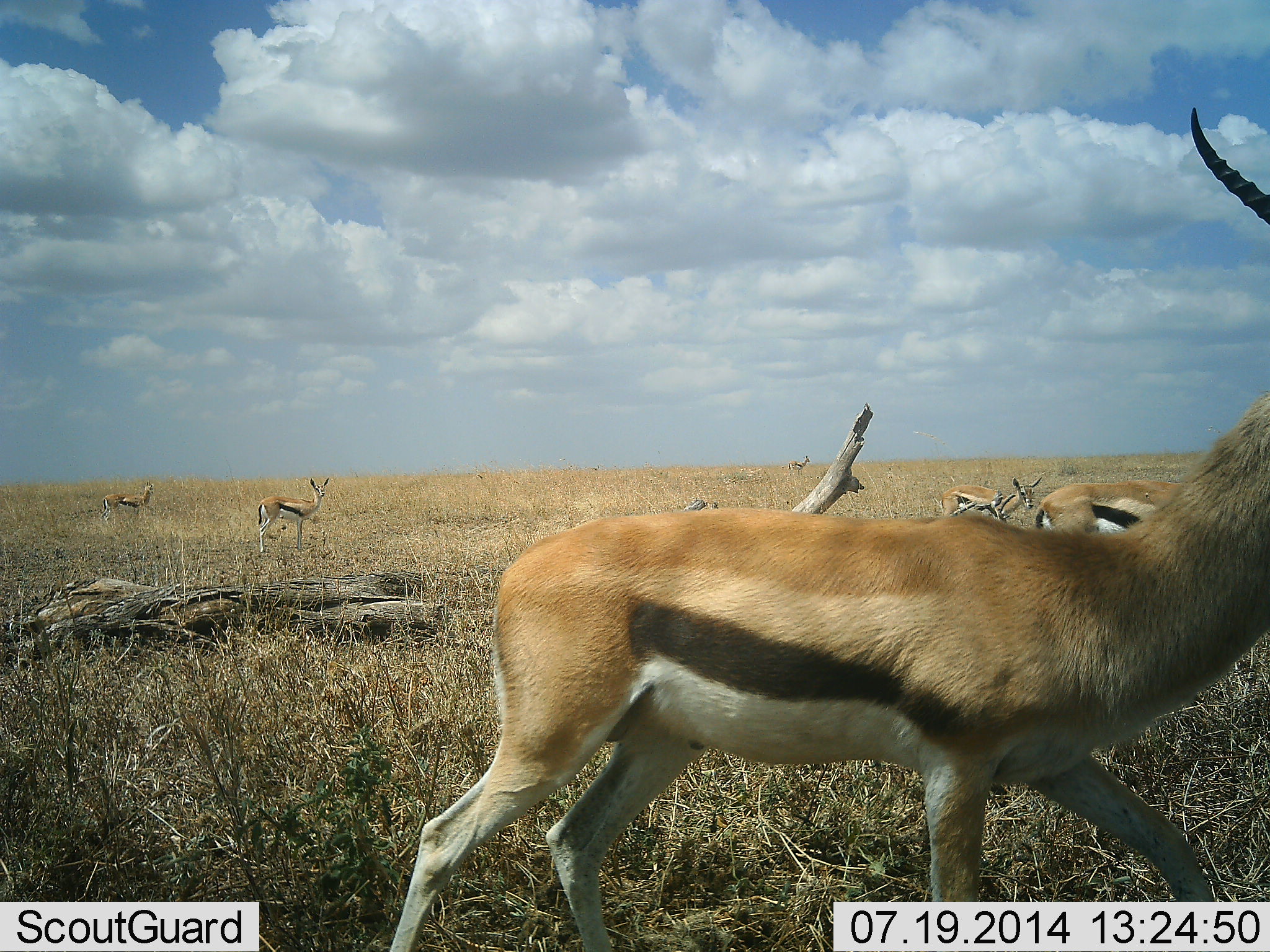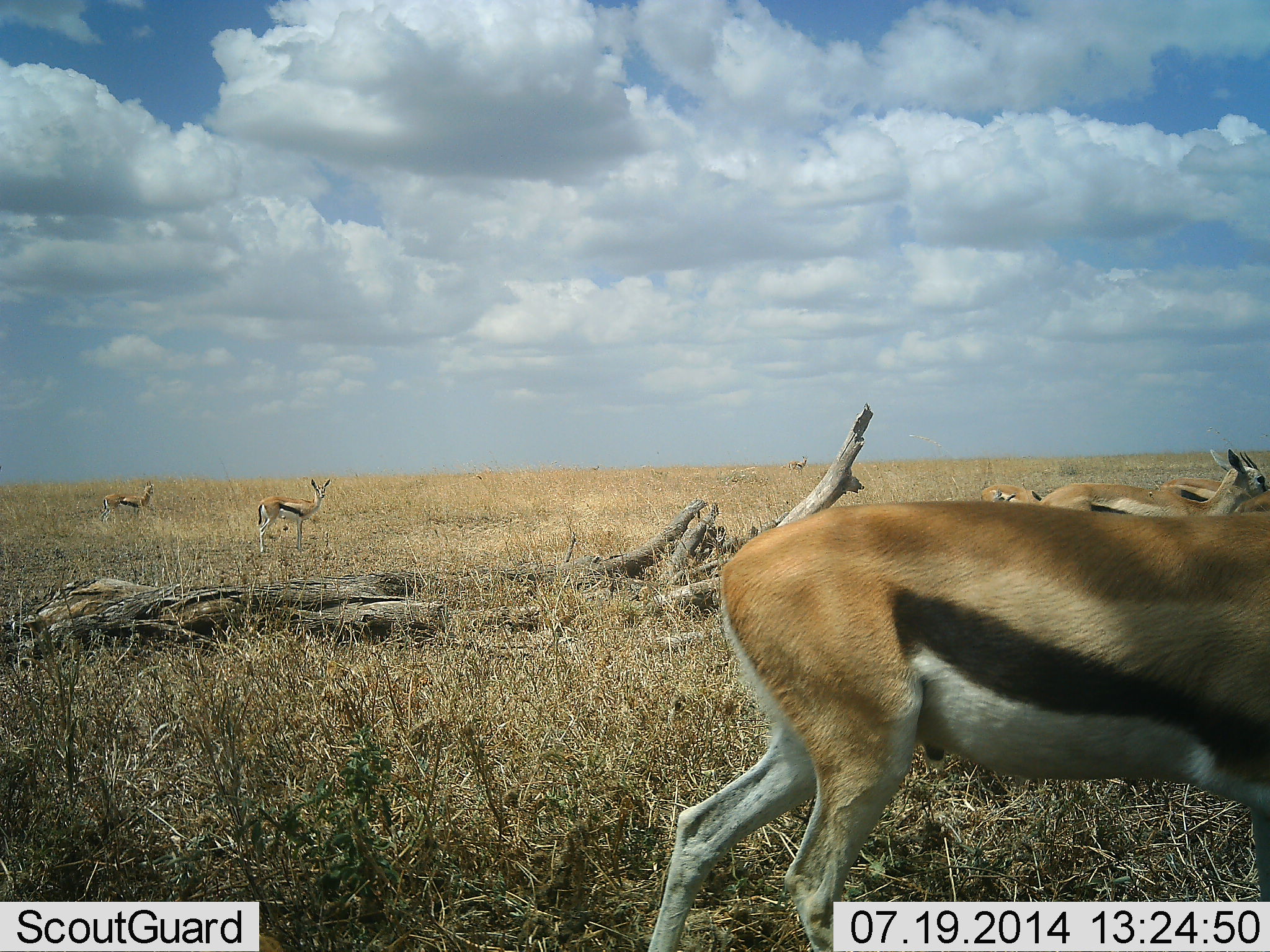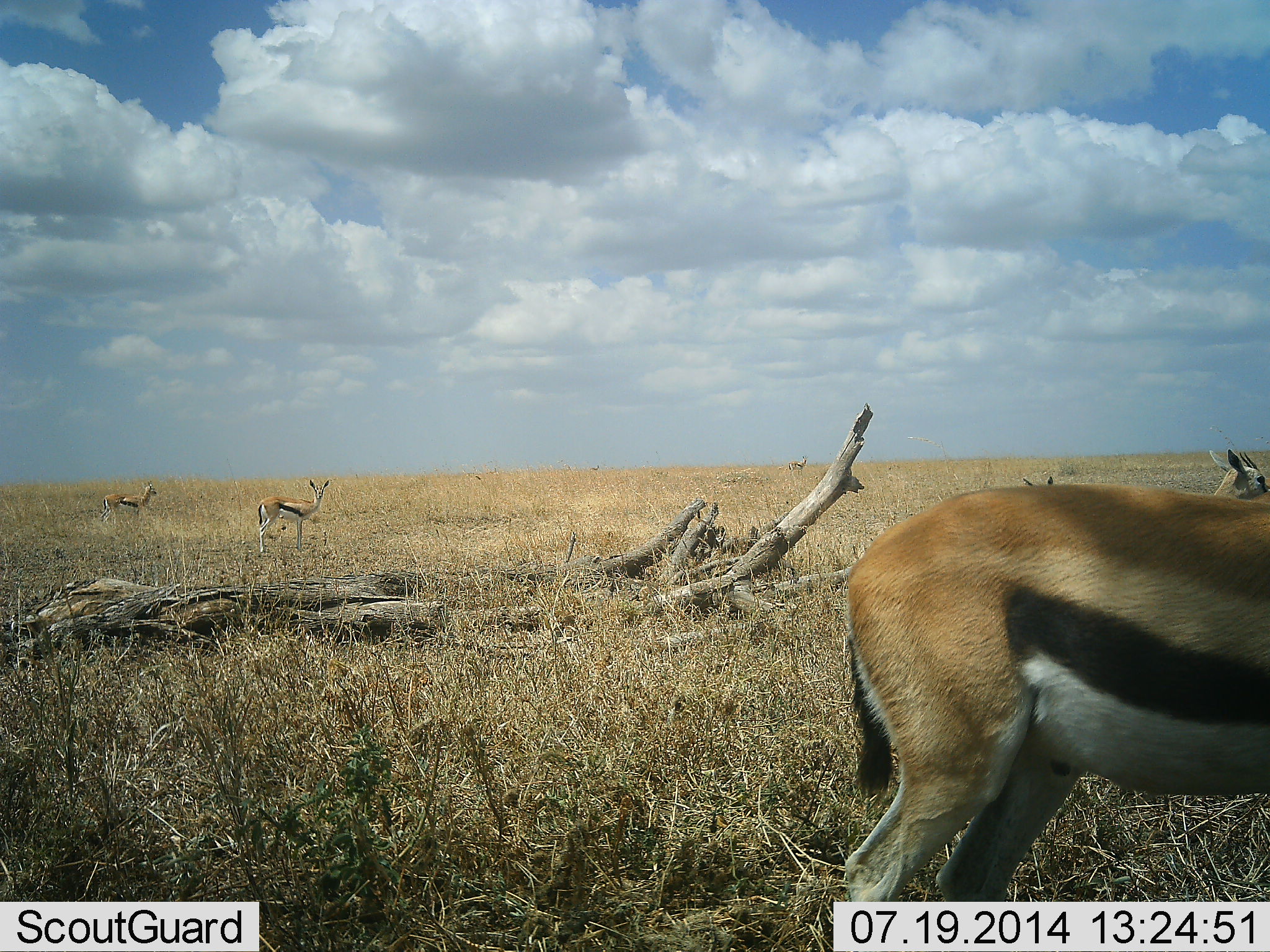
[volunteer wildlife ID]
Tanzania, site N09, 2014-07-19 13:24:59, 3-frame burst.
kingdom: Animalia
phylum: Chordata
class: Mammalia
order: Artiodactyla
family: Bovidae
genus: Eudorcas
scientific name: Eudorcas thomsonii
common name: thomson's gazelle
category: gazellethomsons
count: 6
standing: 100%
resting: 0%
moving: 80%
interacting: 10%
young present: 10%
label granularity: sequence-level